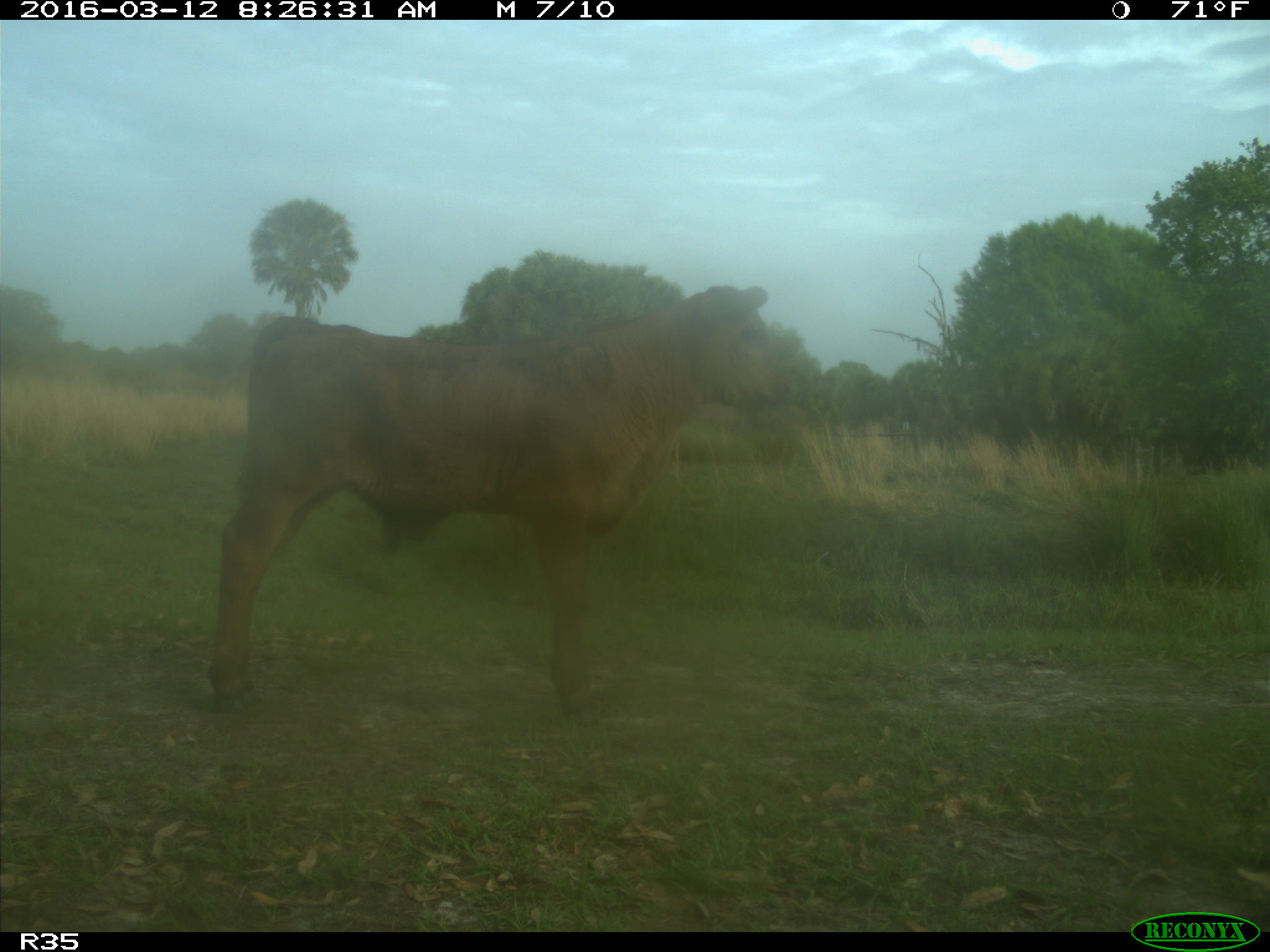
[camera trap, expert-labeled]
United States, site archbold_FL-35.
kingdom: Animalia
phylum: Chordata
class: Mammalia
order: Artiodactyla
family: Bovidae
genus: Bos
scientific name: Bos taurus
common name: domestic cow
Bos taurus (domestic cow).